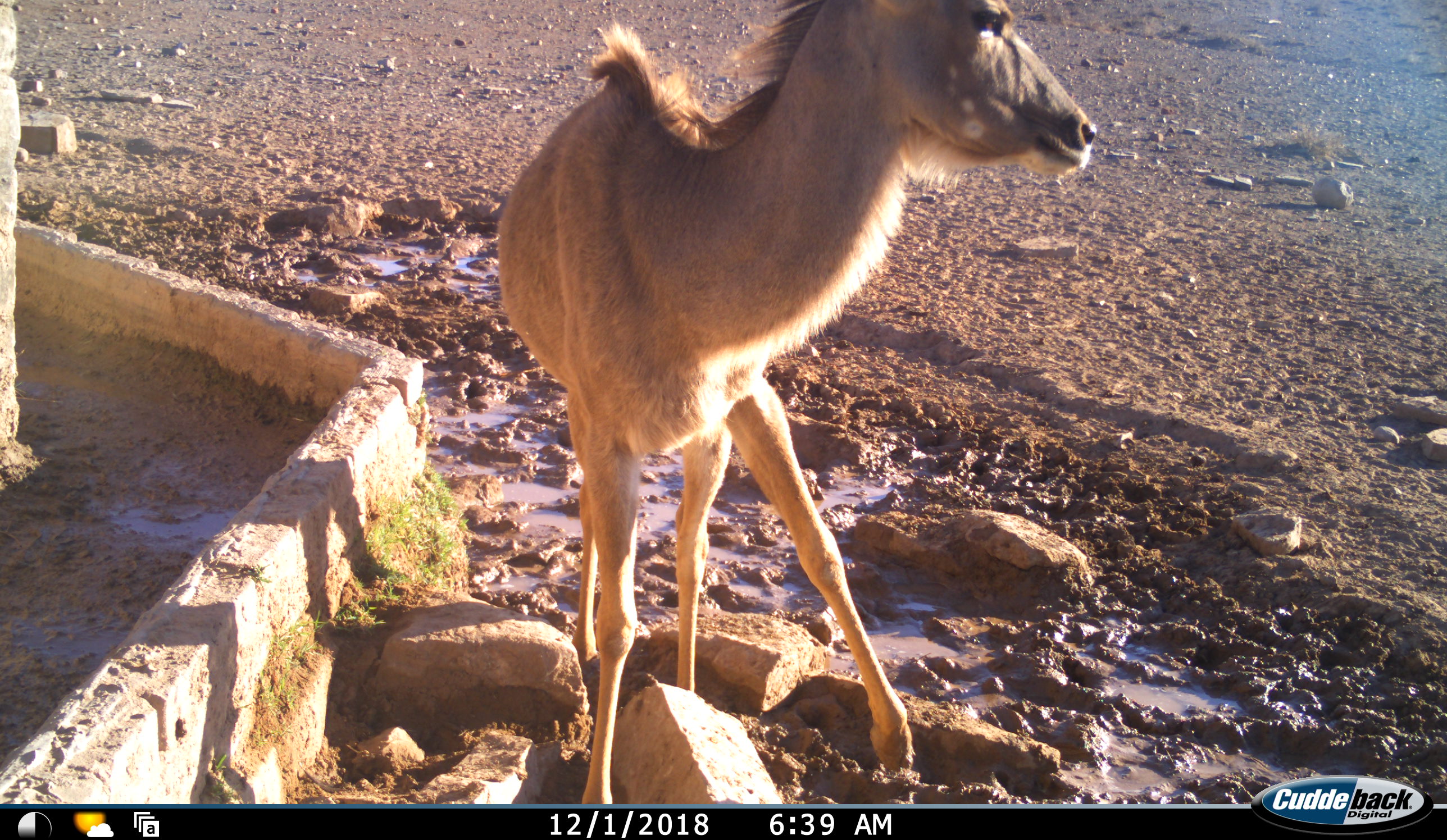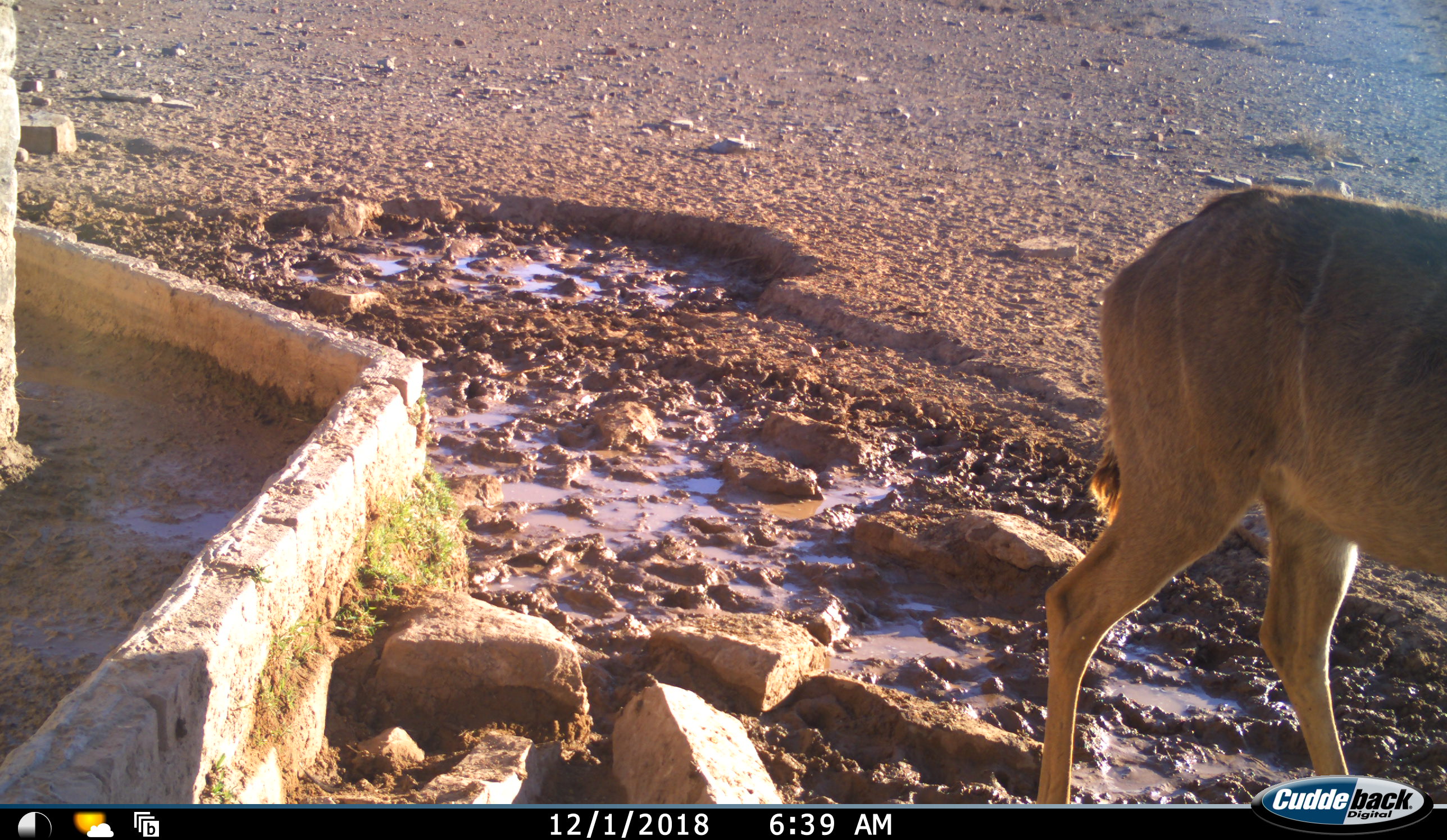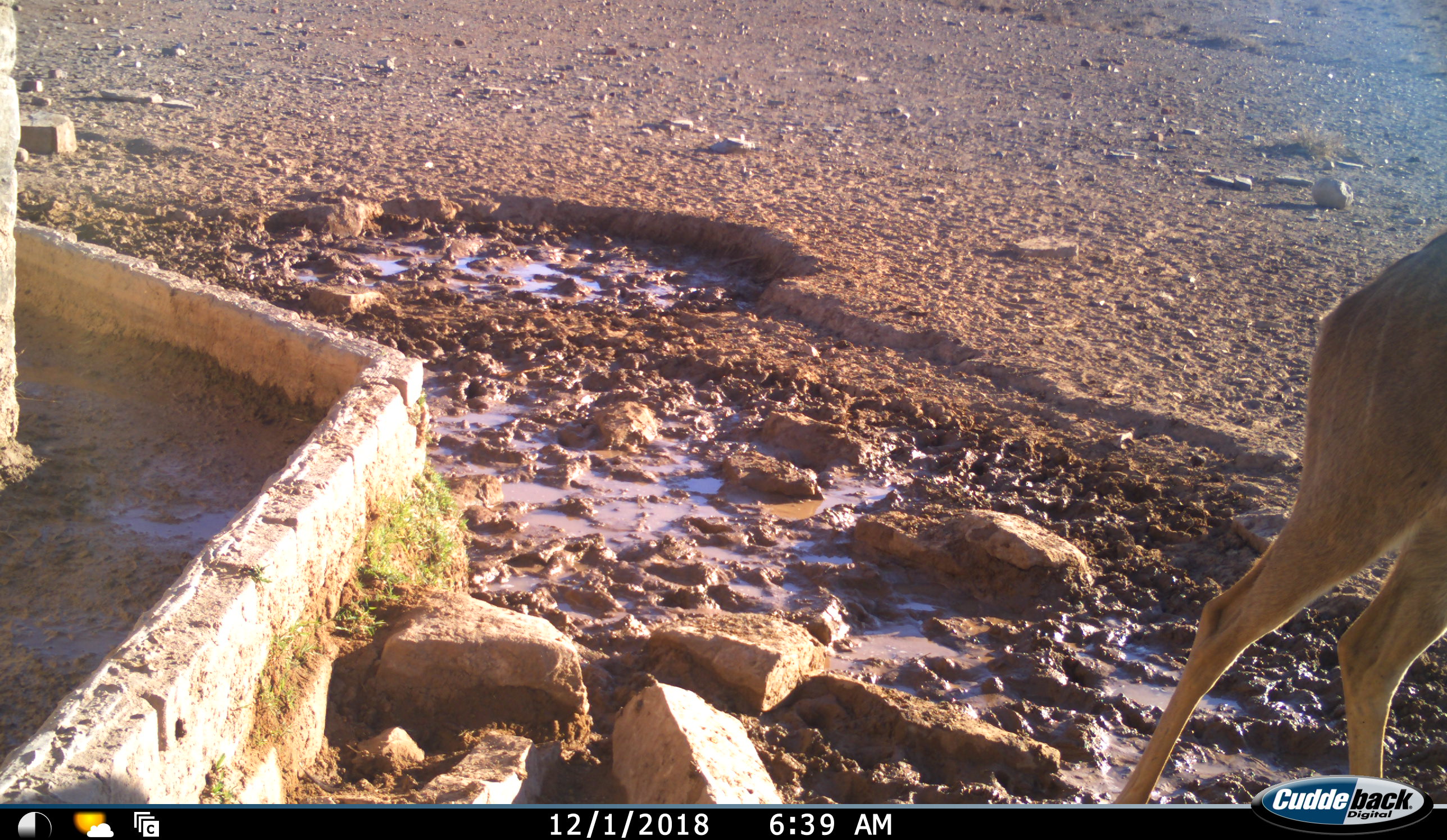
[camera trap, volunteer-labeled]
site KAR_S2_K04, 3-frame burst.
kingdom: Animalia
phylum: Chordata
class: Mammalia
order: Artiodactyla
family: Bovidae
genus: Tragelaphus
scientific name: Tragelaphus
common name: kudu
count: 1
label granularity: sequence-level